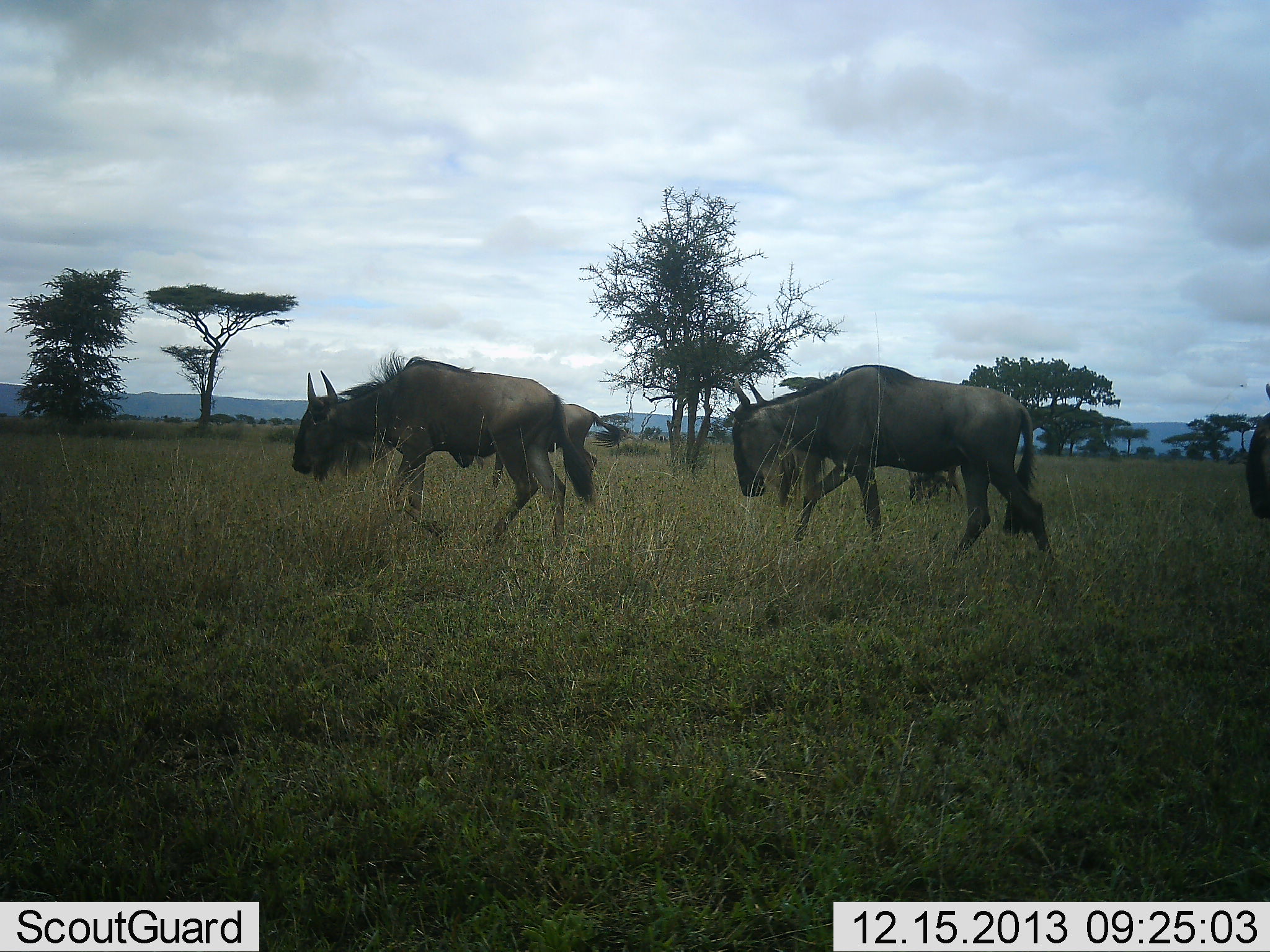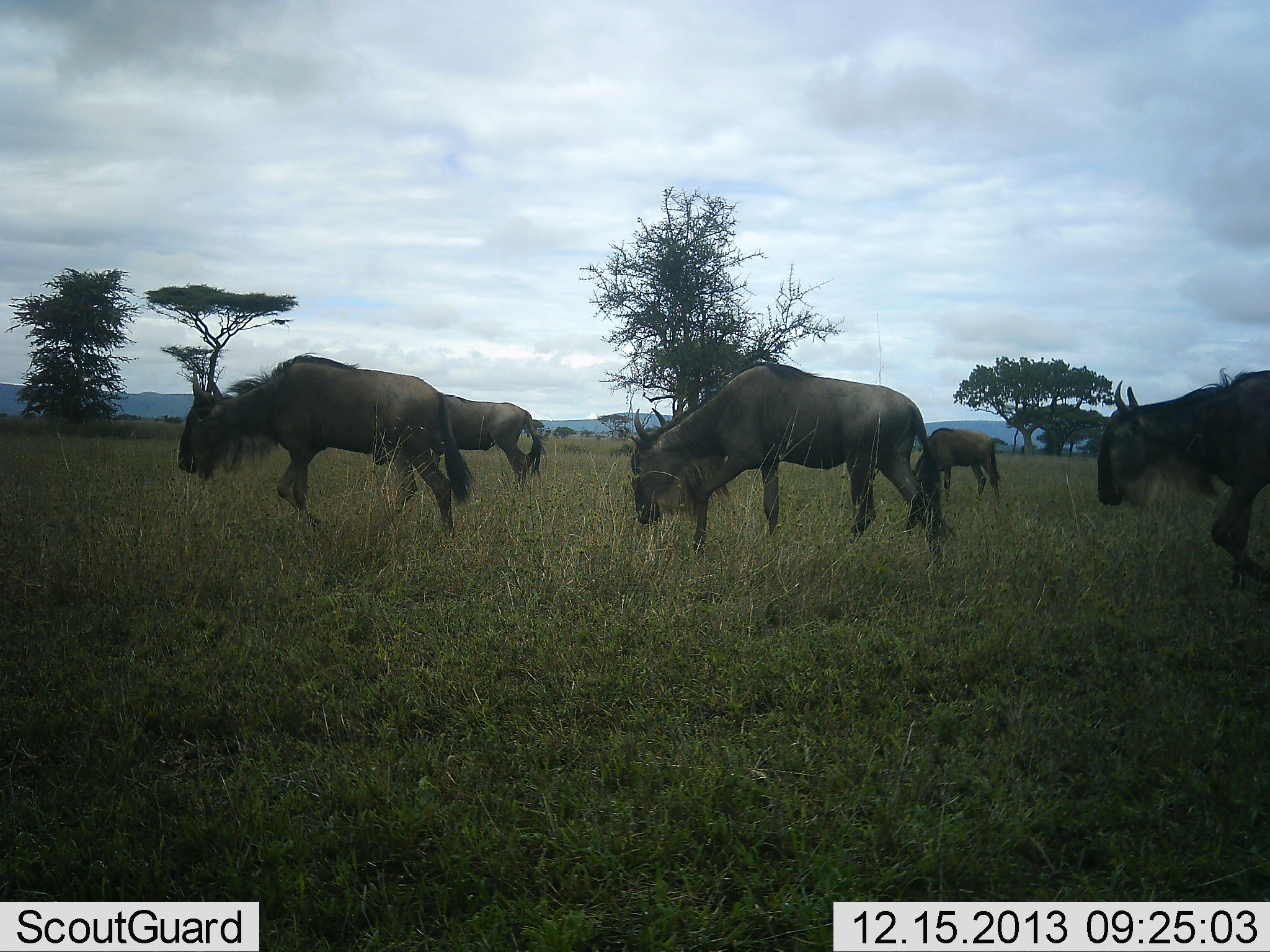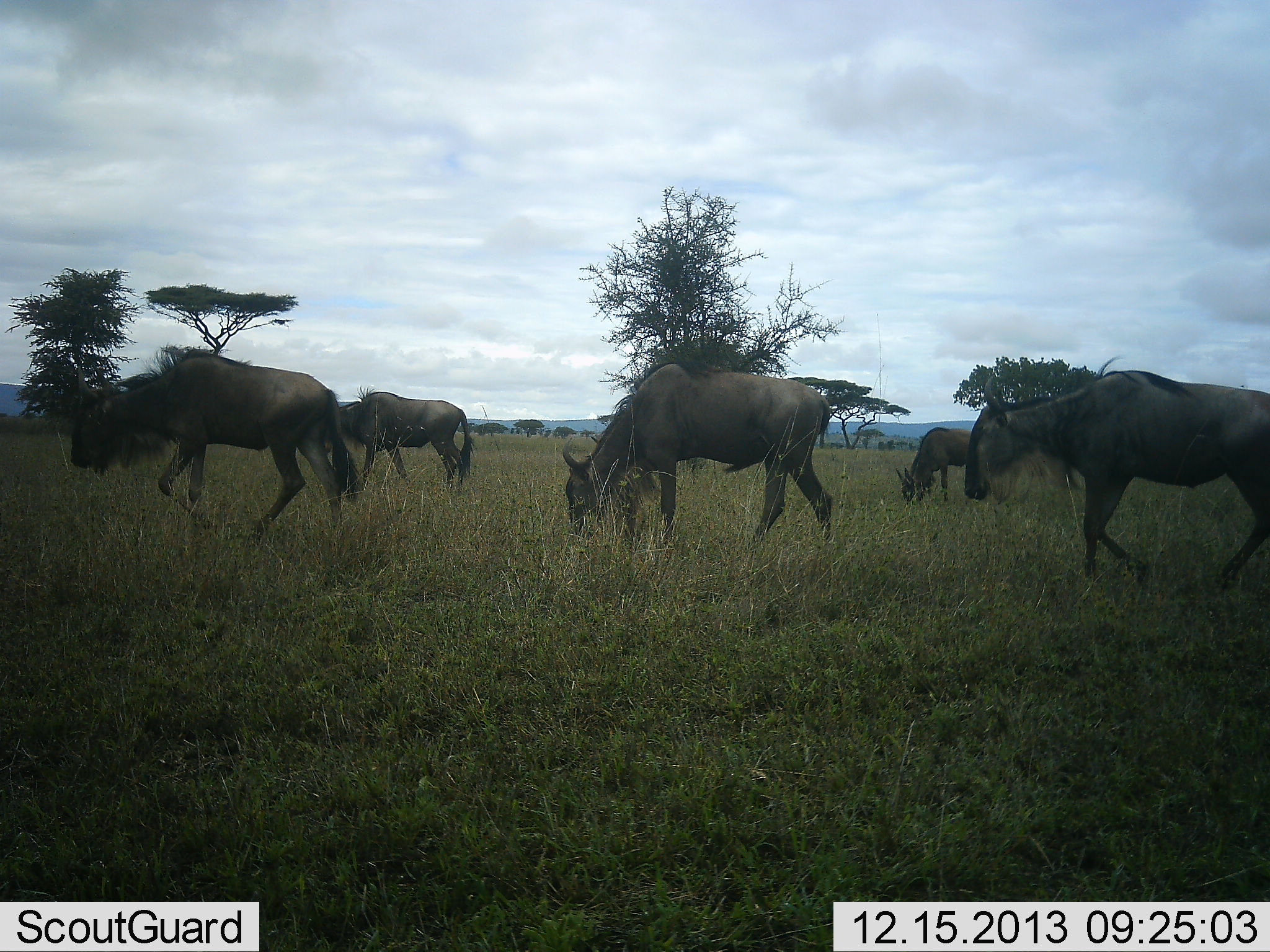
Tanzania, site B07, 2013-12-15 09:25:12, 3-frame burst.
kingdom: Animalia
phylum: Chordata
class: Mammalia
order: Artiodactyla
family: Bovidae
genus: Connochaetes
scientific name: Connochaetes taurinus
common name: blue wildebeest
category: wildebeest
Wildebeest (blue wildebeest) (Connochaetes taurinus), count 5. Behavior (volunteer vote fractions): standing 10%, resting 0%, moving 80%, interacting 0%. Young present (vote fraction): 10%. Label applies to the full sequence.